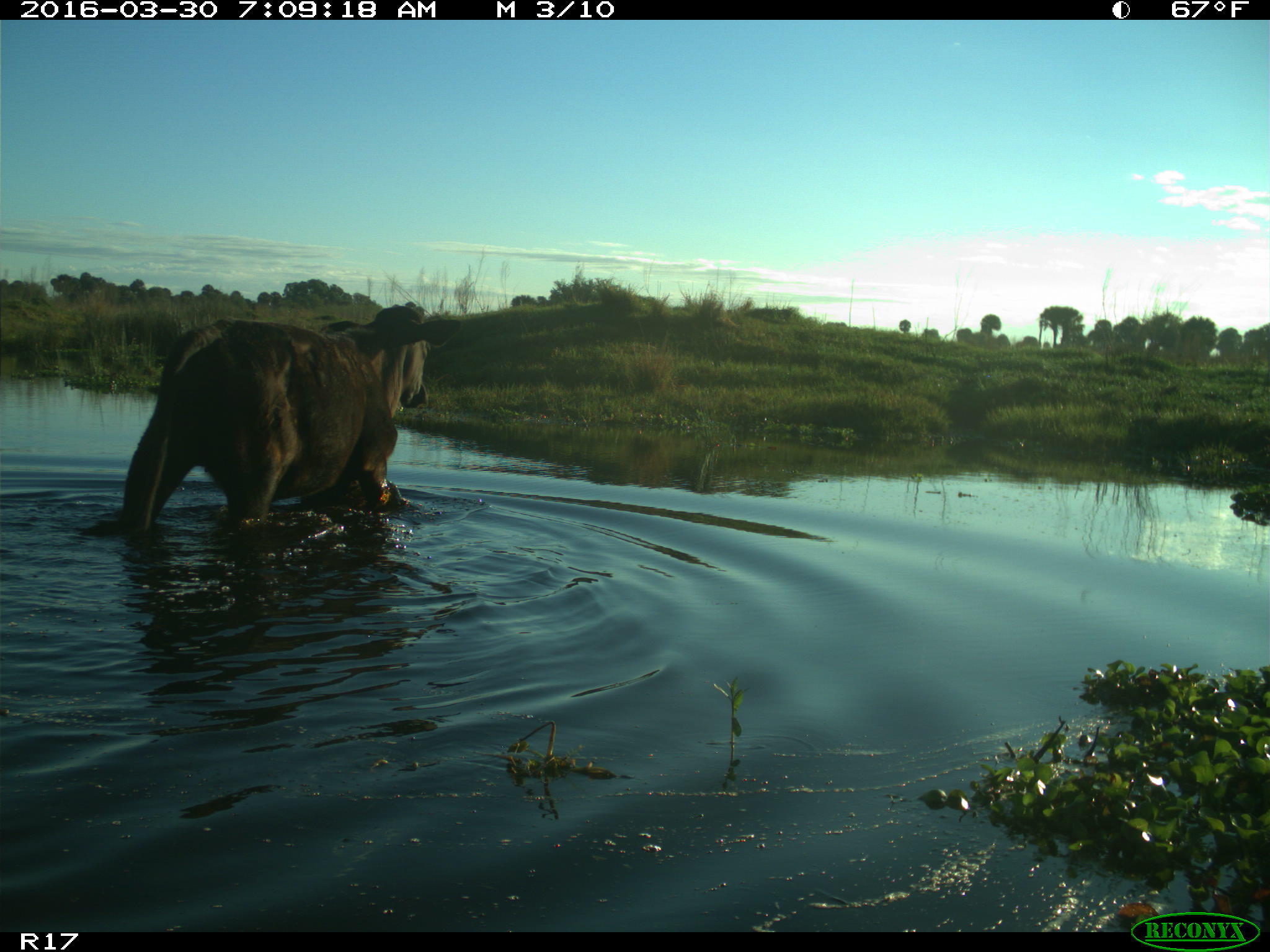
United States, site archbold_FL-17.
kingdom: Animalia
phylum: Chordata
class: Mammalia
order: Artiodactyla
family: Bovidae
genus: Bos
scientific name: Bos taurus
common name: domestic cow